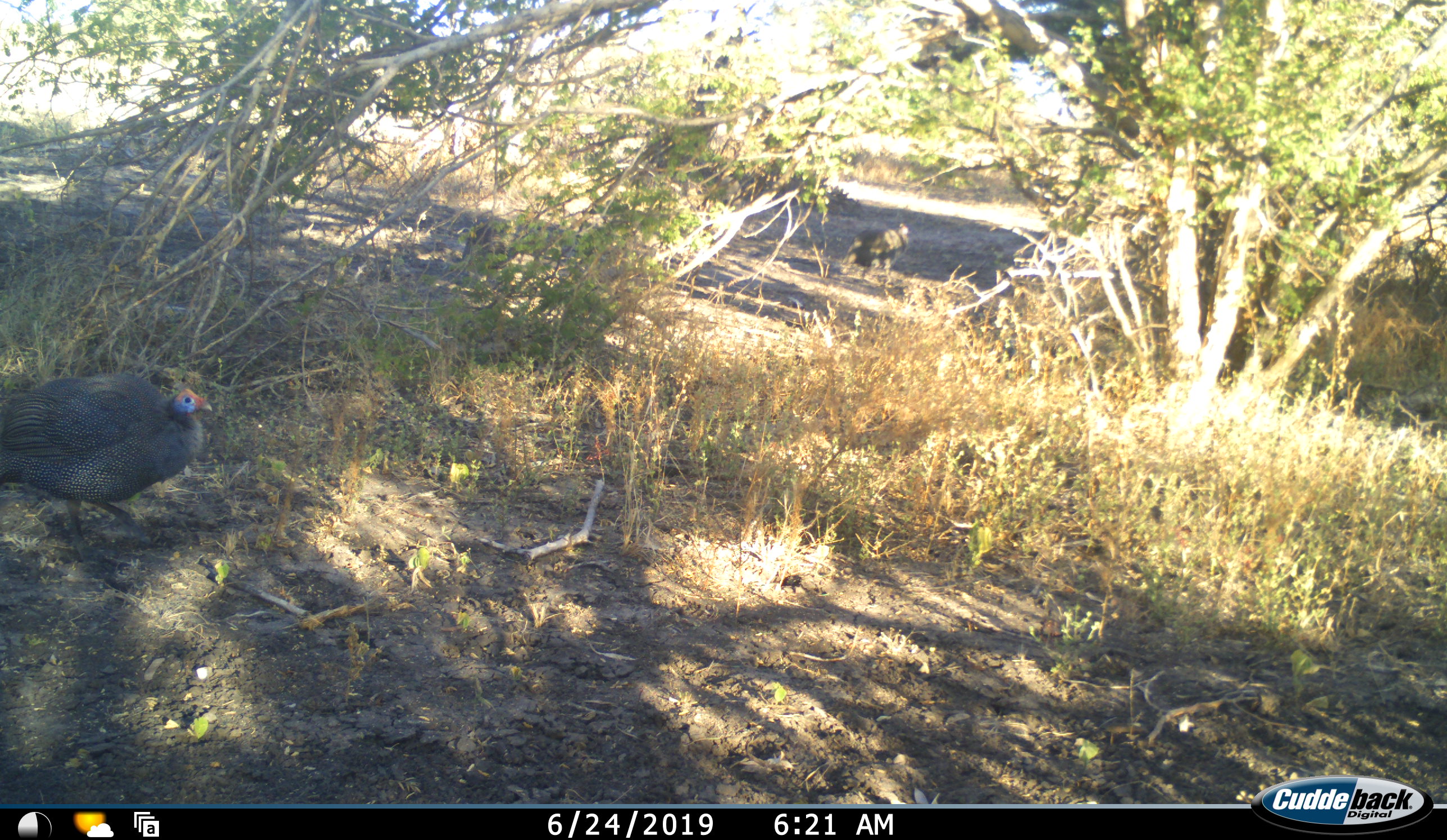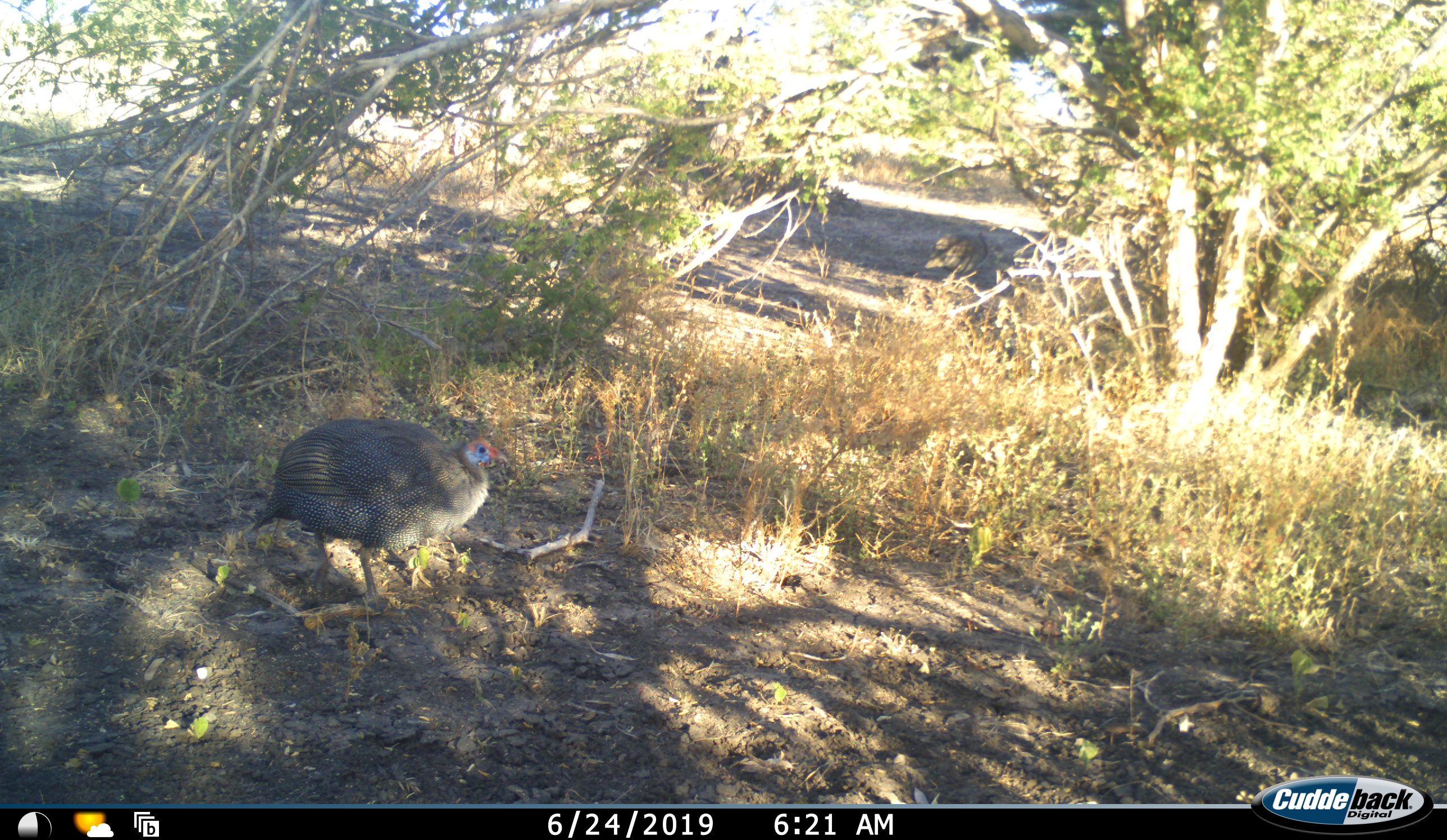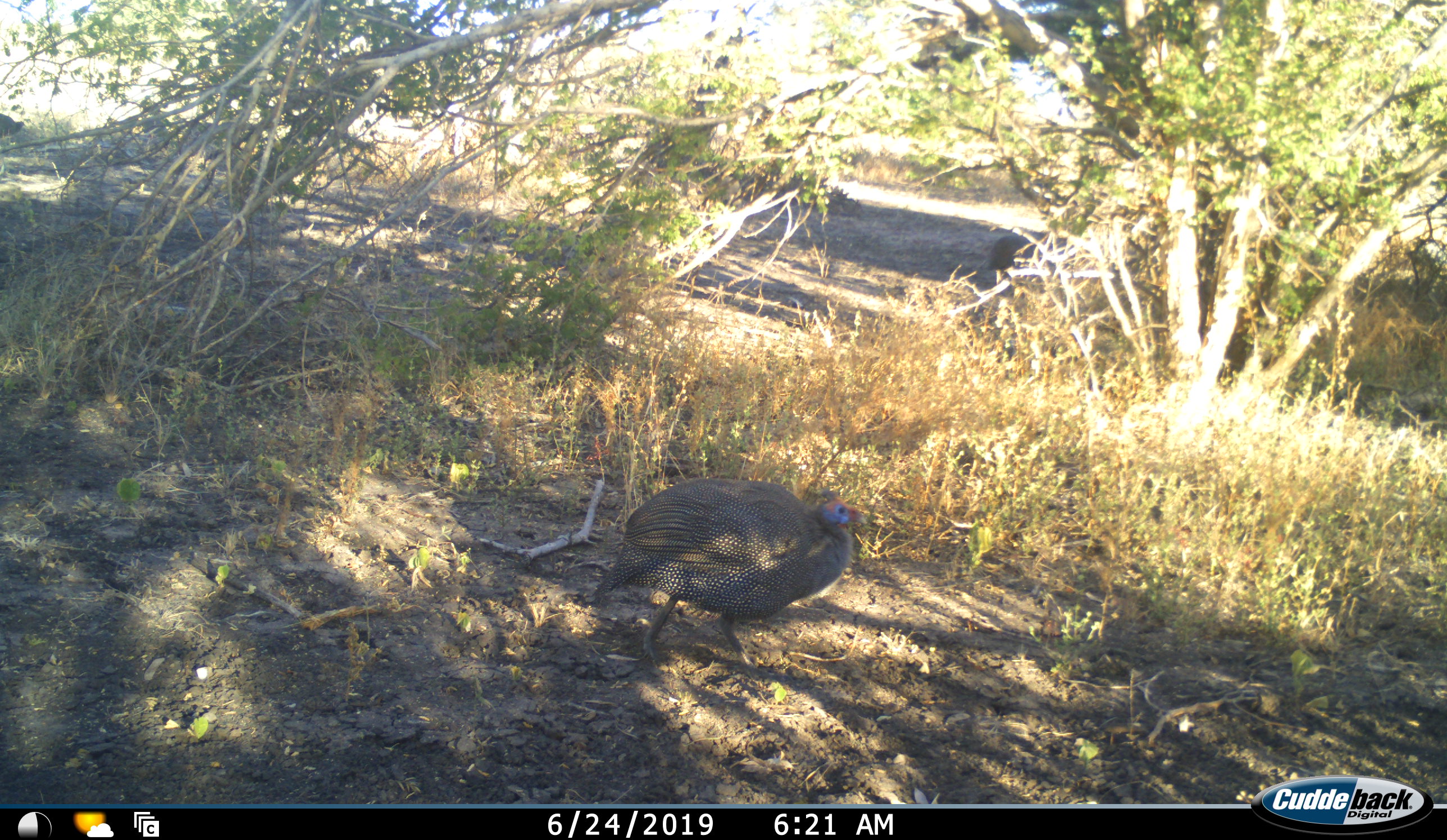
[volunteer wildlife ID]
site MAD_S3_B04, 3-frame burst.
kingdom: Animalia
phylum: Chordata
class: Aves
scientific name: Aves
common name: bird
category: birdother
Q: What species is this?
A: Birdother (bird) (Aves).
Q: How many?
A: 2.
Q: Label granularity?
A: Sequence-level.